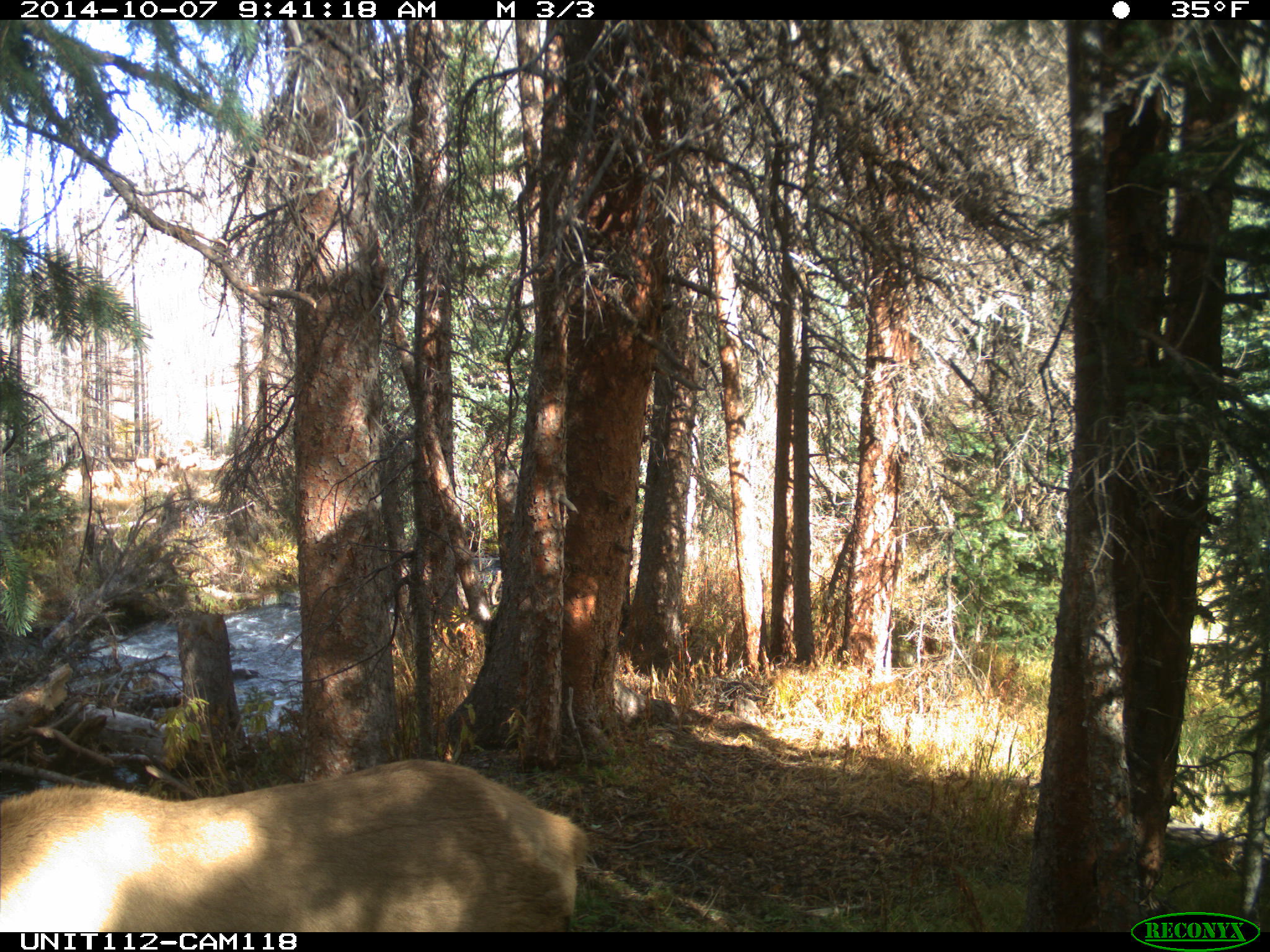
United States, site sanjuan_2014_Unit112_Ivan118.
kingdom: Animalia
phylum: Chordata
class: Mammalia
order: Artiodactyla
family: Cervidae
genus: Cervus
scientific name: Cervus elaphus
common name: red deer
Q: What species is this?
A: Cervus elaphus (red deer).